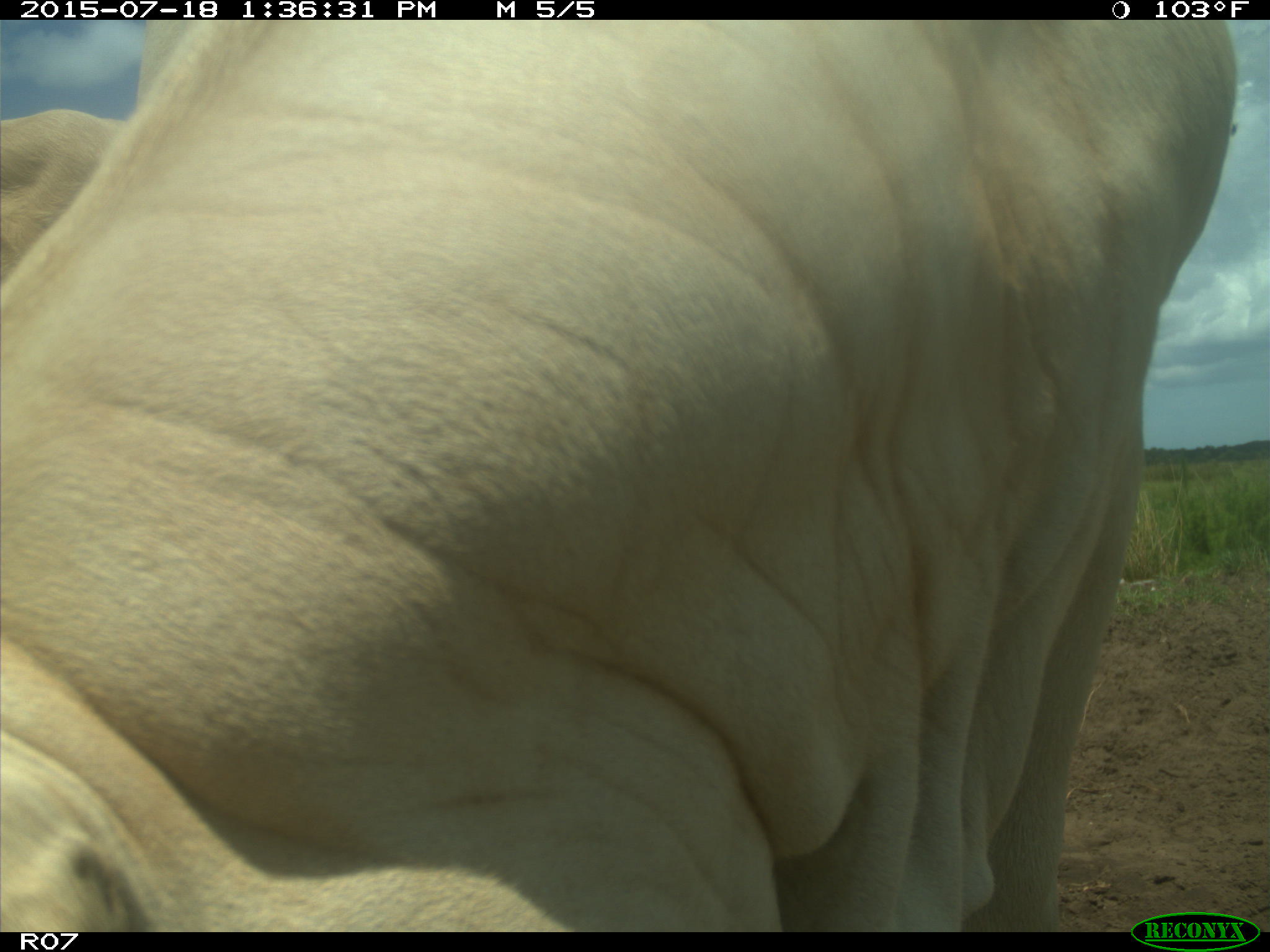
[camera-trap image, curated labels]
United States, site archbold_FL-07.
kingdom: Animalia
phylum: Chordata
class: Mammalia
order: Artiodactyla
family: Bovidae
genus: Bos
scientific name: Bos taurus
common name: domestic cow